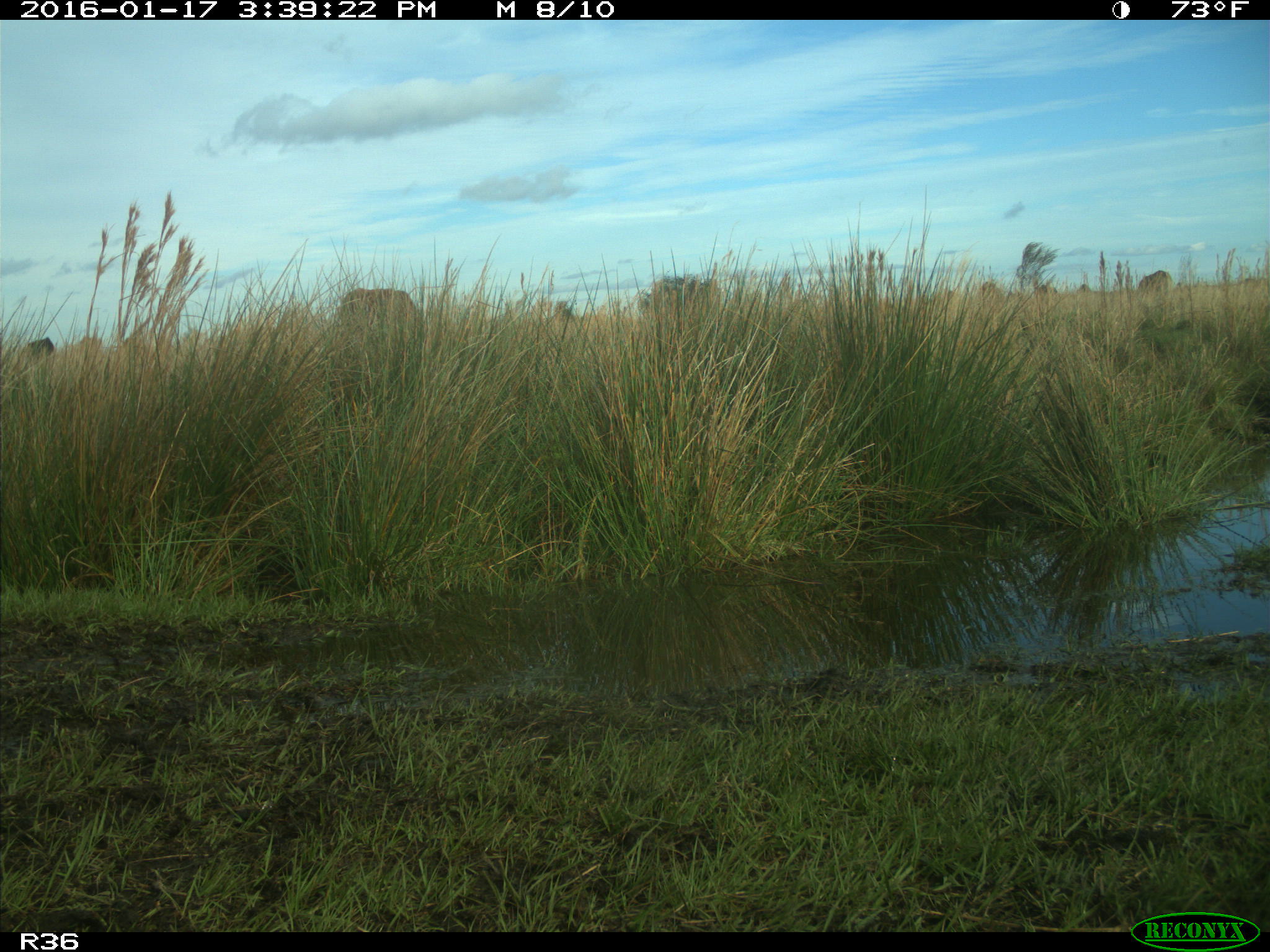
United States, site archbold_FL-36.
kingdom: Animalia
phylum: Chordata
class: Mammalia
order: Artiodactyla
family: Bovidae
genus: Bos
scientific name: Bos taurus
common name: domestic cow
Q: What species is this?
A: Bos taurus (domestic cow).